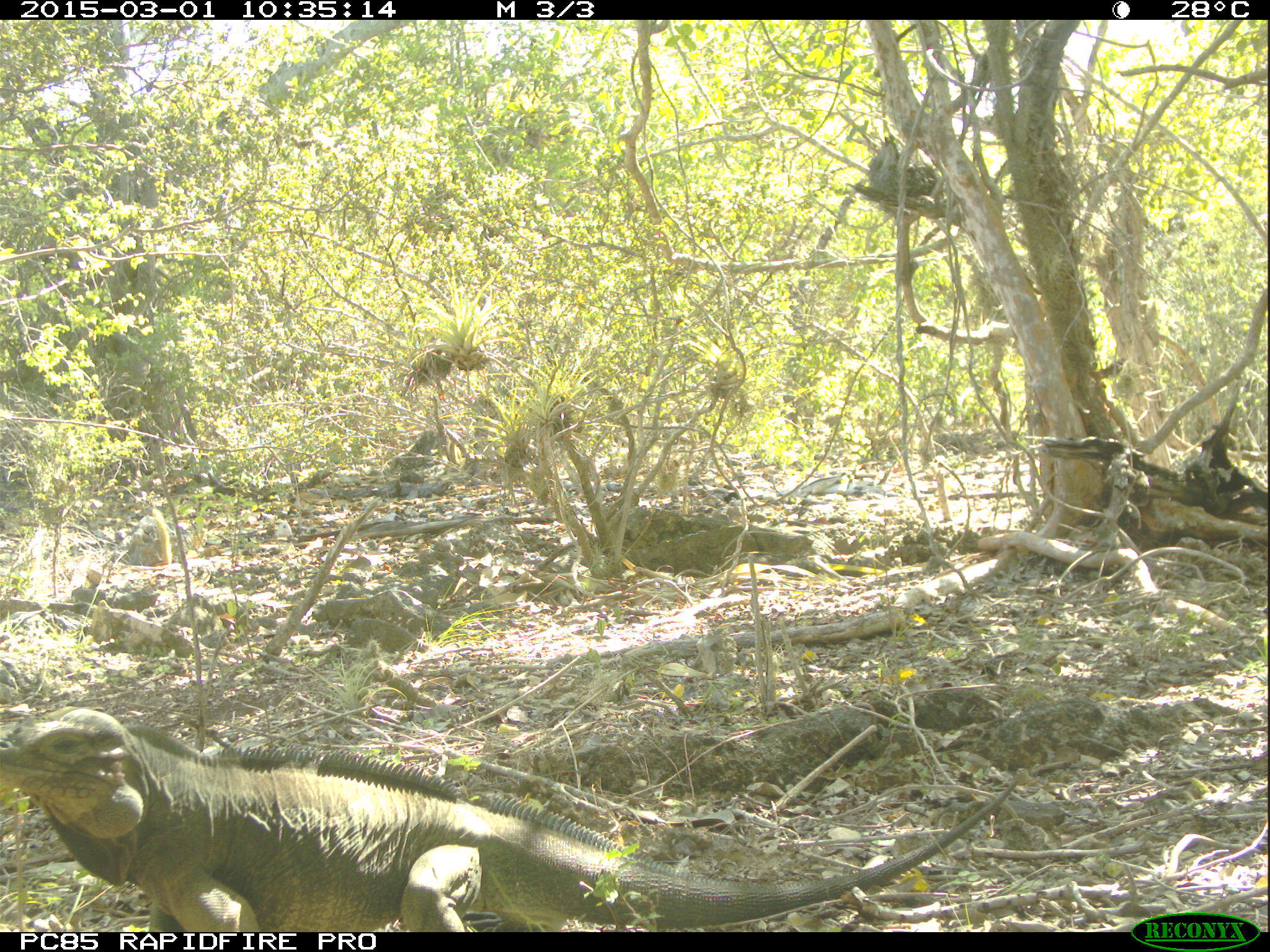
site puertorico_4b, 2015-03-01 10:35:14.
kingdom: Animalia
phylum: Chordata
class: Reptilia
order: Squamata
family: Iguanidae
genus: Iguana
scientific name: Iguana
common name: typical iguanas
Iguana (typical iguanas).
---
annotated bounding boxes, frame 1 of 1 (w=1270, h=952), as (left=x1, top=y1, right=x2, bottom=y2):
iguana: (left=3, top=708, right=1082, bottom=936)